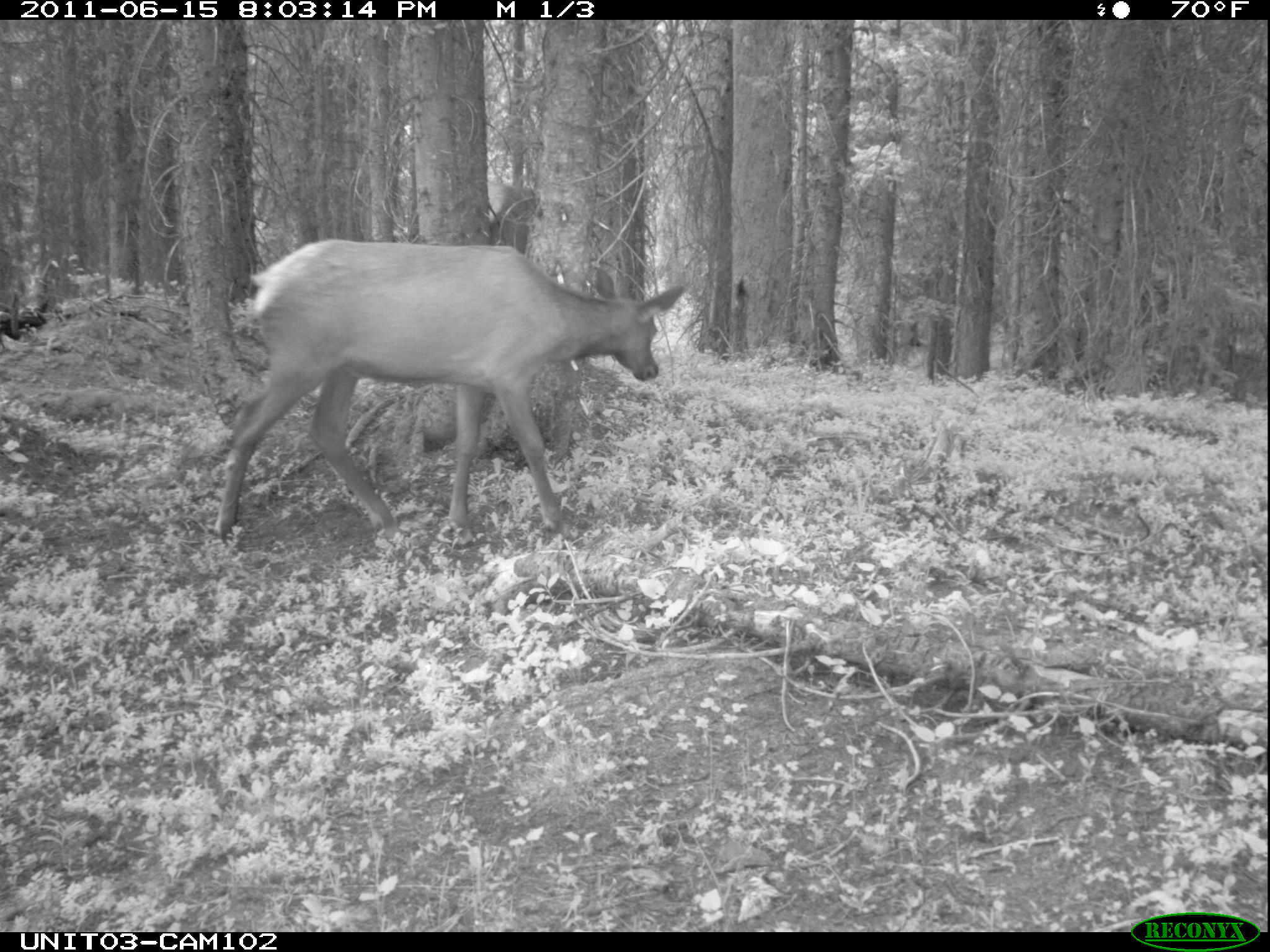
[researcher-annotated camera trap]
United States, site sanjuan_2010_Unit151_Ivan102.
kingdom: Animalia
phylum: Chordata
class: Mammalia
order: Artiodactyla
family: Cervidae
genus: Cervus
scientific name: Cervus elaphus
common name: red deer